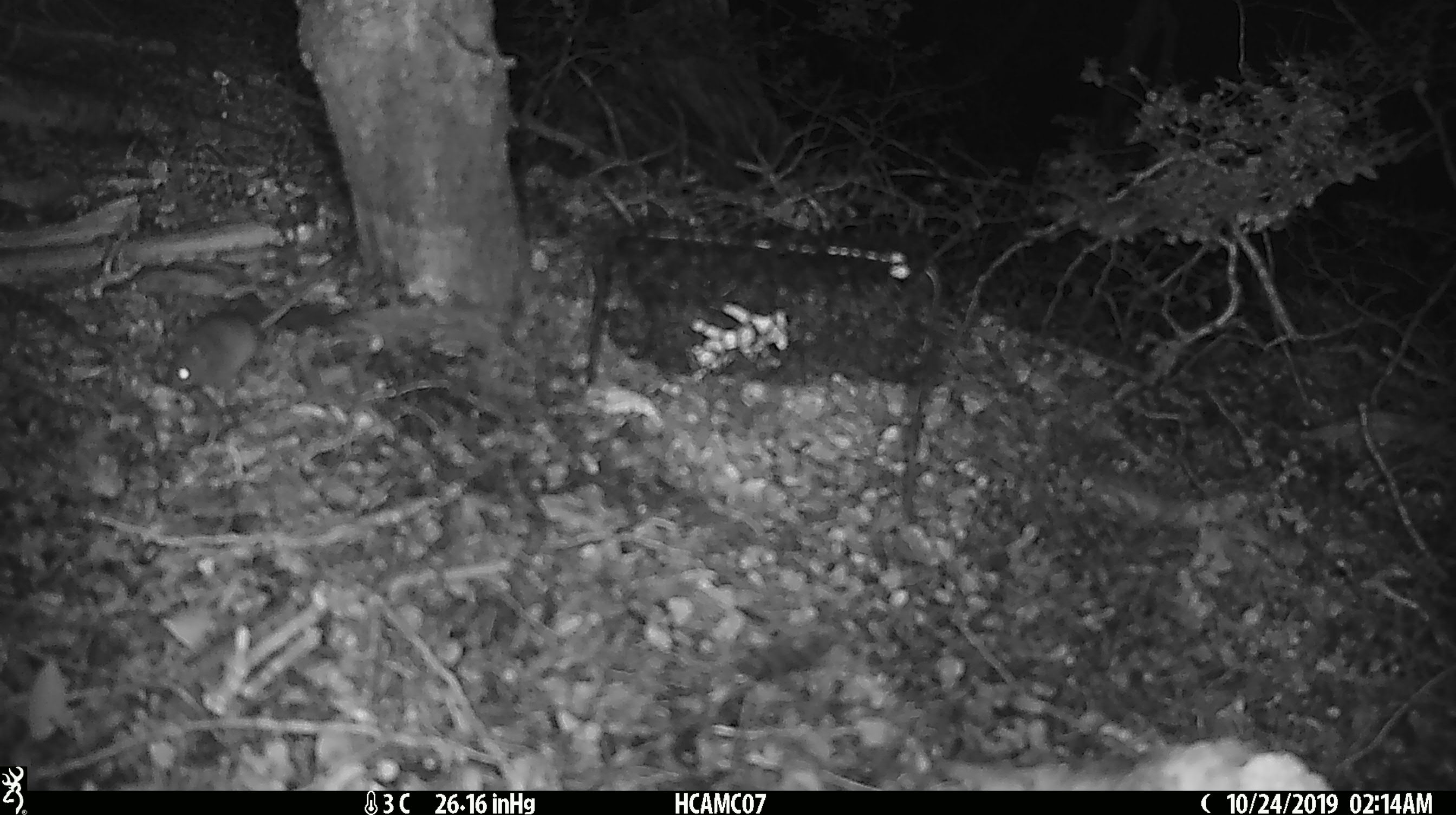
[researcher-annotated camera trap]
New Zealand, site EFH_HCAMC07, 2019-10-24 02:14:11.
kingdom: Animalia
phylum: Chordata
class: Mammalia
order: Rodentia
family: Muridae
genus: Mus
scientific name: Mus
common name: mouse